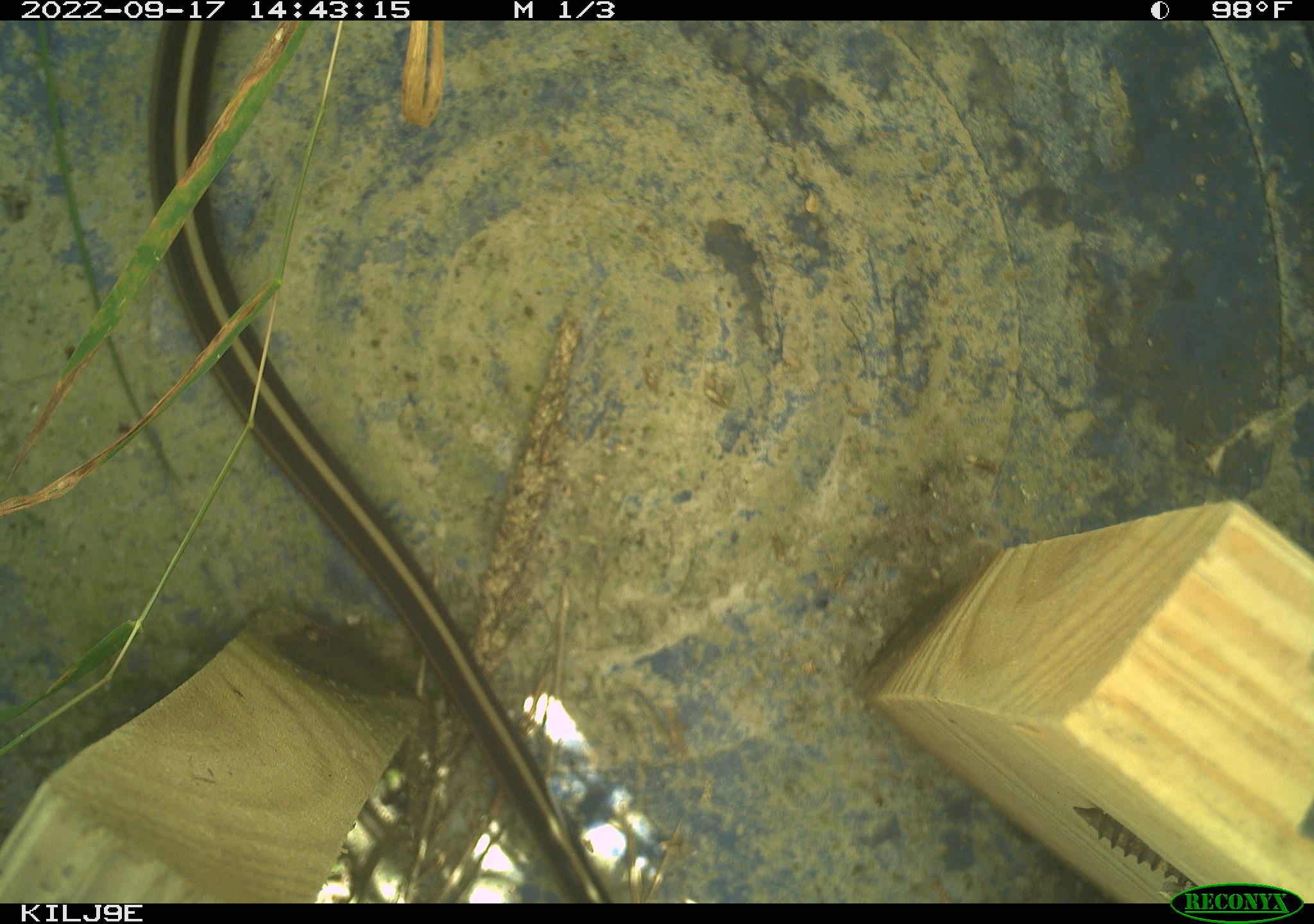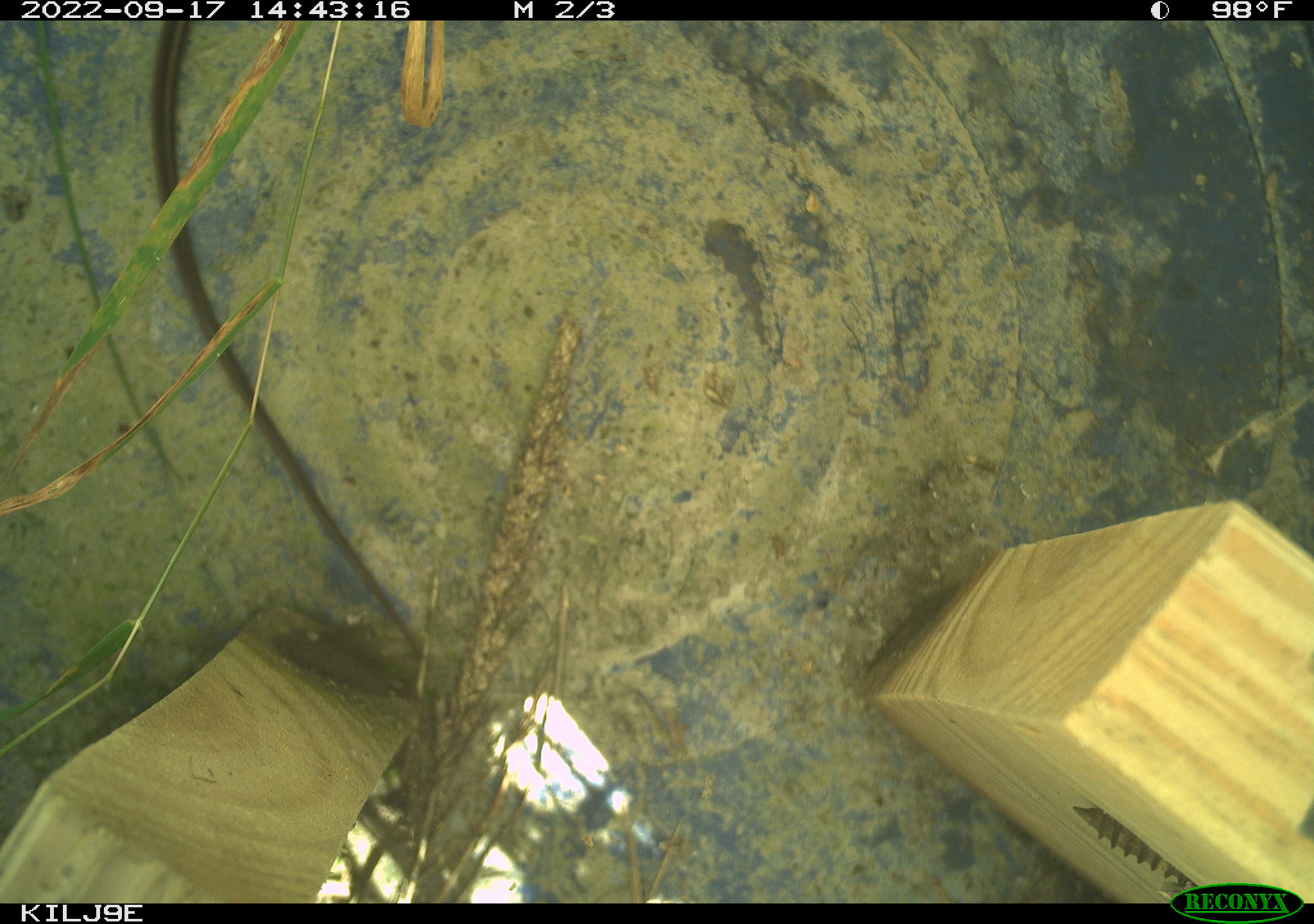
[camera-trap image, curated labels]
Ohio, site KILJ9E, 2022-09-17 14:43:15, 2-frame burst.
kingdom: Animalia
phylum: Chordata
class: Reptilia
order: Squamata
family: Colubridae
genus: Thamnophis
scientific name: Thamnophis sirtalis sirtalis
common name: eastern gartersnake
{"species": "eastern gartersnake (Thamnophis sirtalis sirtalis)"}